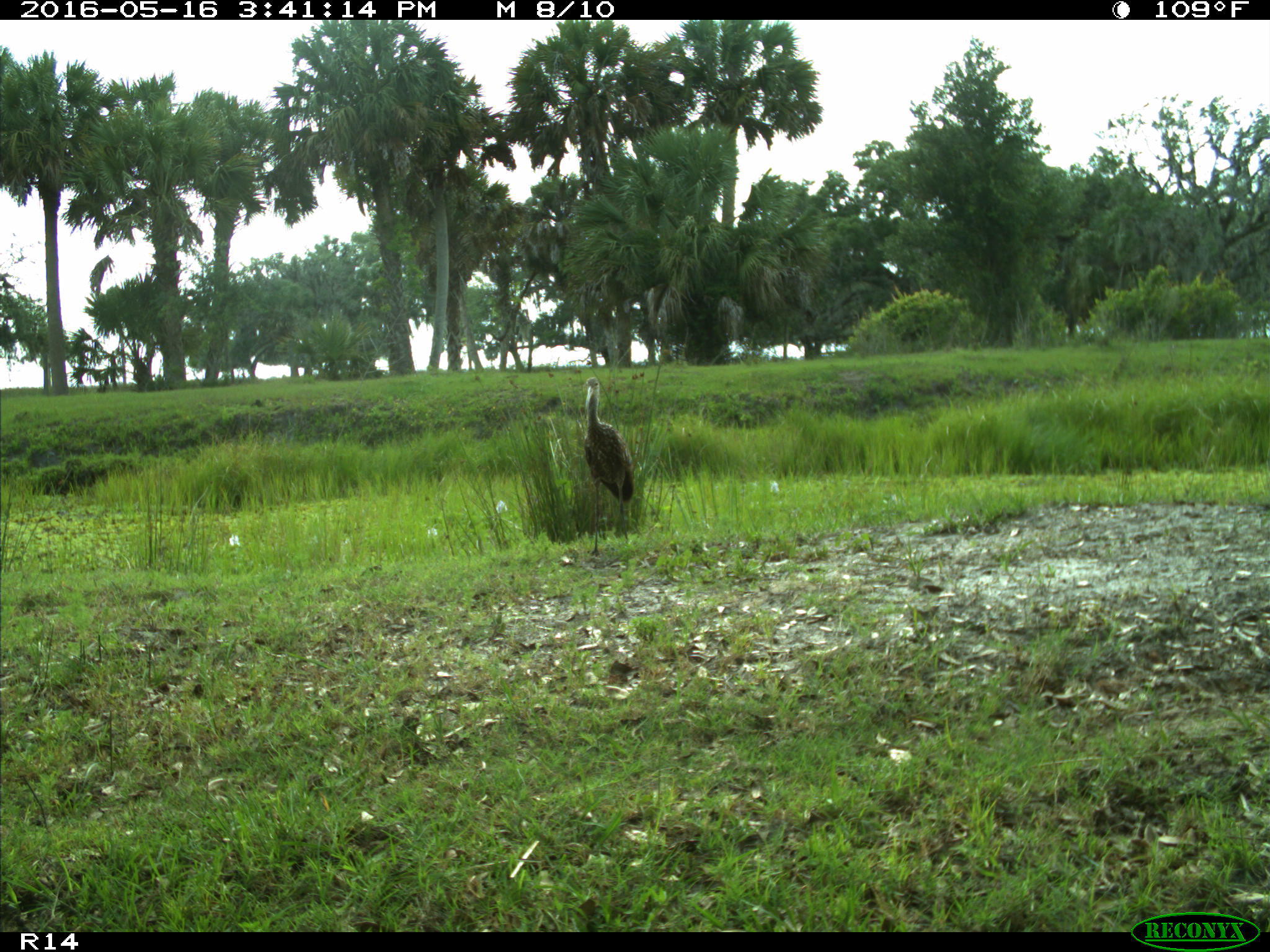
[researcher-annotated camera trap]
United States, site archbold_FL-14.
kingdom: Animalia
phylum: Chordata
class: Aves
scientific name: Aves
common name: birds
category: unidentified bird